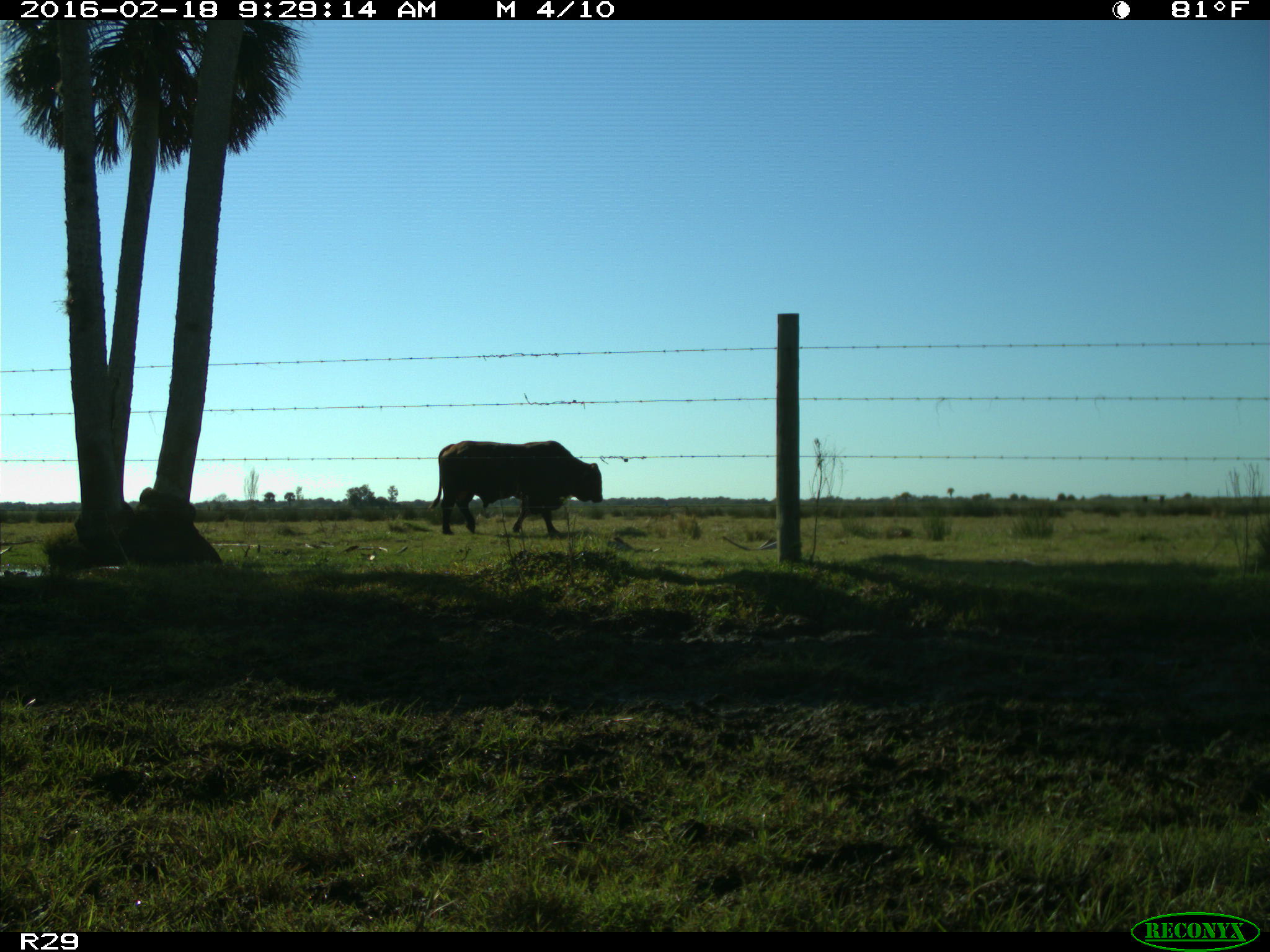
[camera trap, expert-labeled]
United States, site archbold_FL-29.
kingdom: Animalia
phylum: Chordata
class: Mammalia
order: Artiodactyla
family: Bovidae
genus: Bos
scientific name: Bos taurus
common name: domestic cow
Bos taurus (domestic cow).